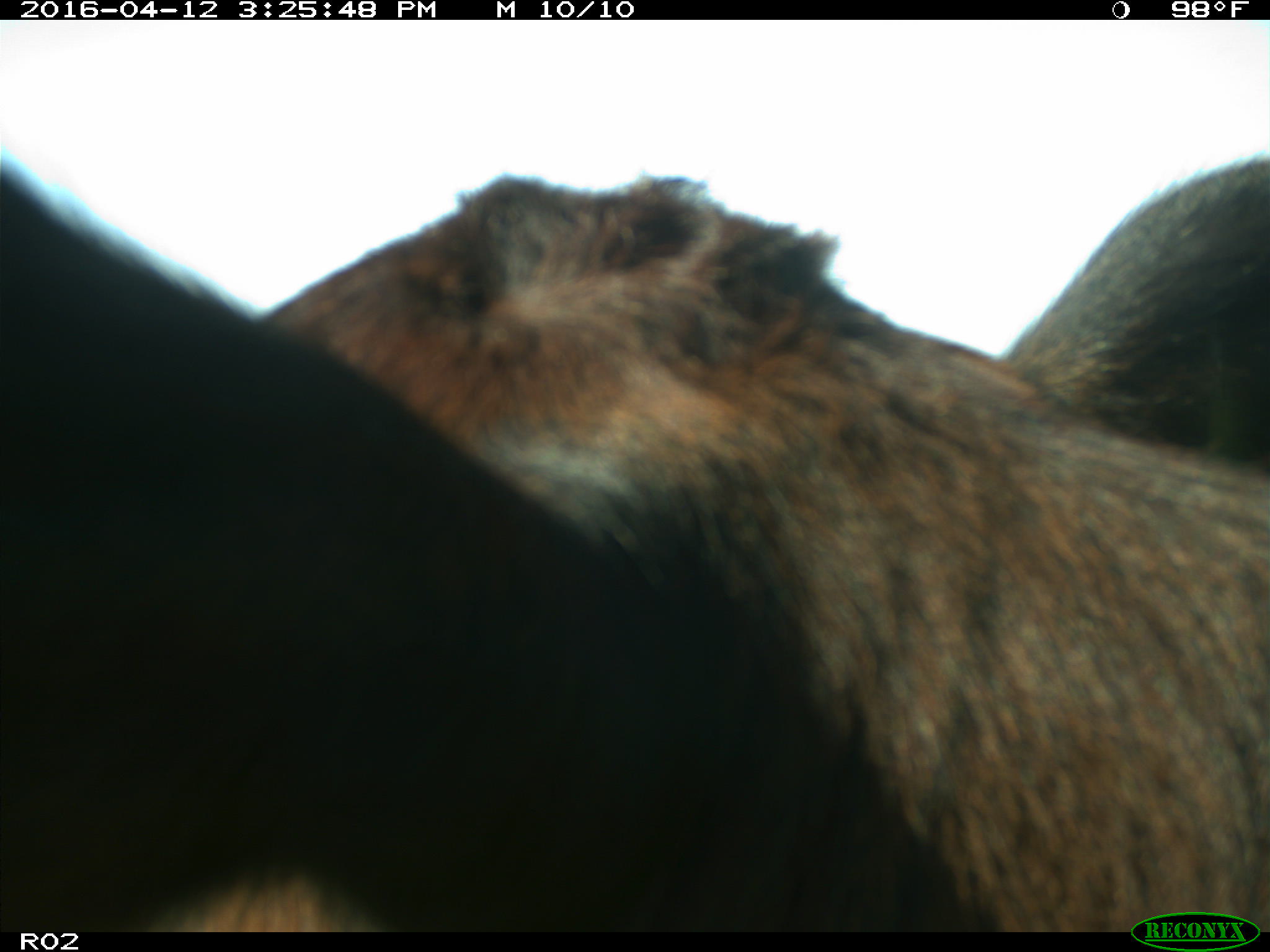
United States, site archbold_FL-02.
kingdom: Animalia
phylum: Chordata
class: Mammalia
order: Artiodactyla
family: Bovidae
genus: Bos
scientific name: Bos taurus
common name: domestic cow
Bos taurus (domestic cow).